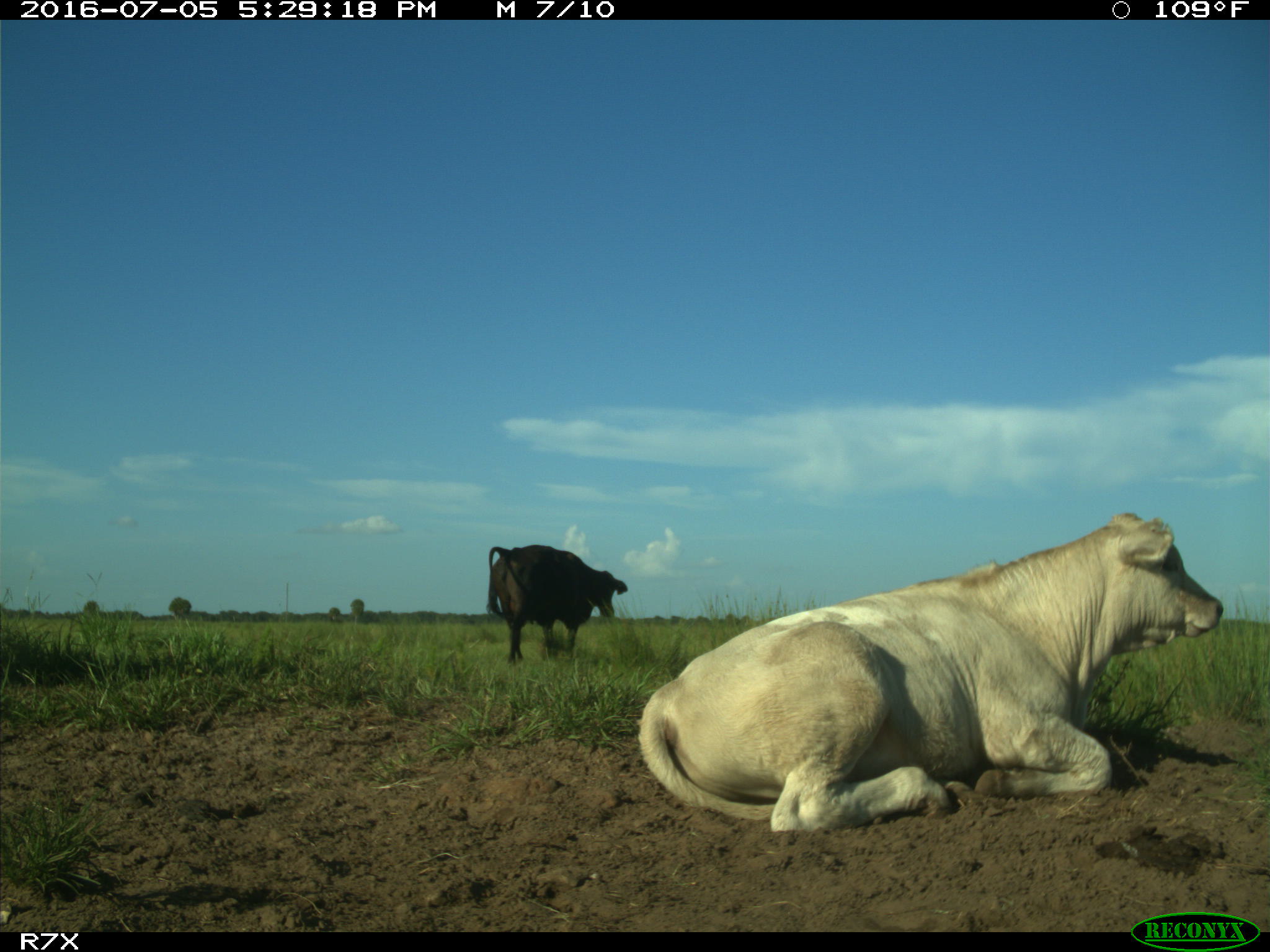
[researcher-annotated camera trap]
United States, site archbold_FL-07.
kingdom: Animalia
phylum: Chordata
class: Mammalia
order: Artiodactyla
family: Bovidae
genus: Bos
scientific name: Bos taurus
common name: domestic cow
Bos taurus (domestic cow).